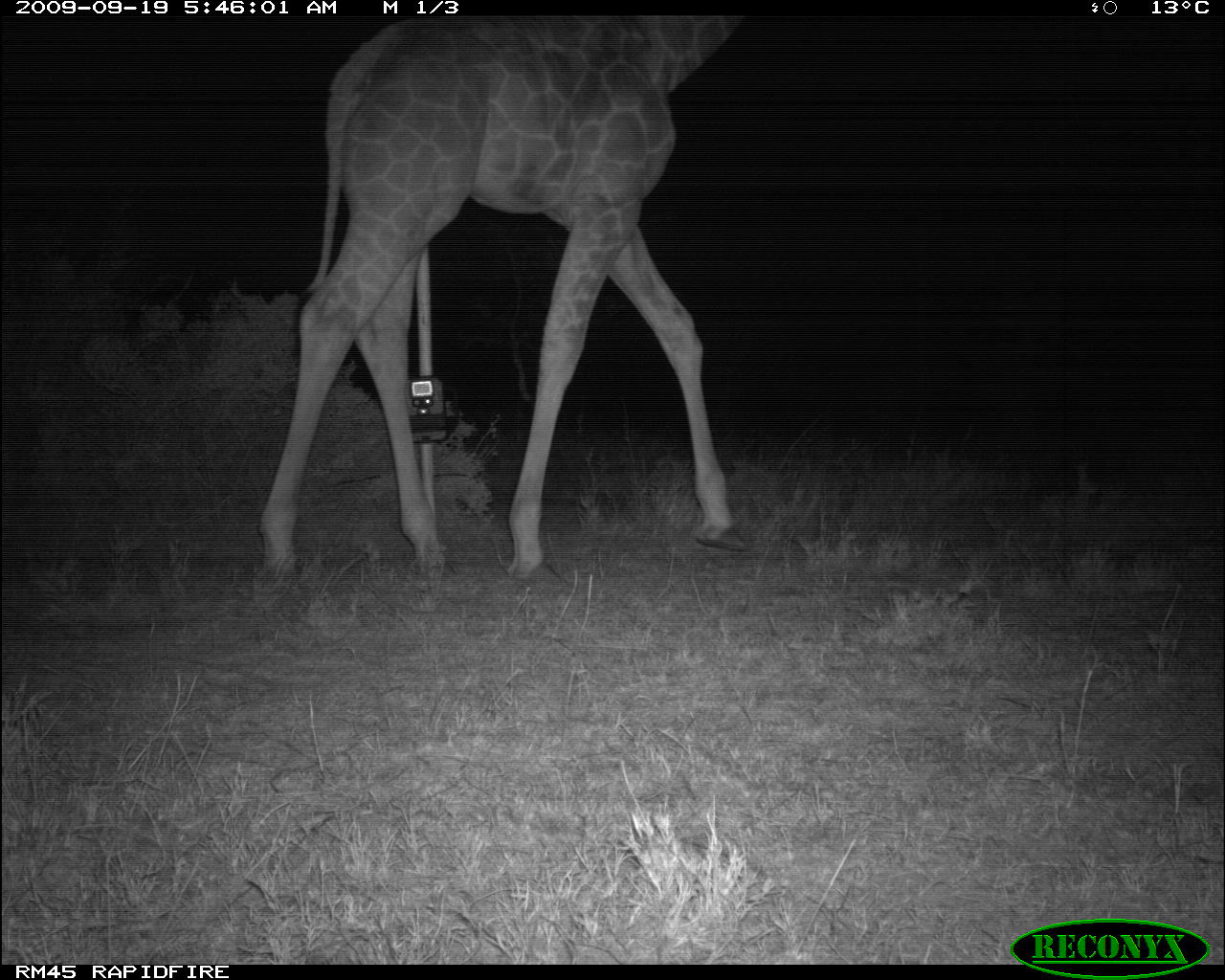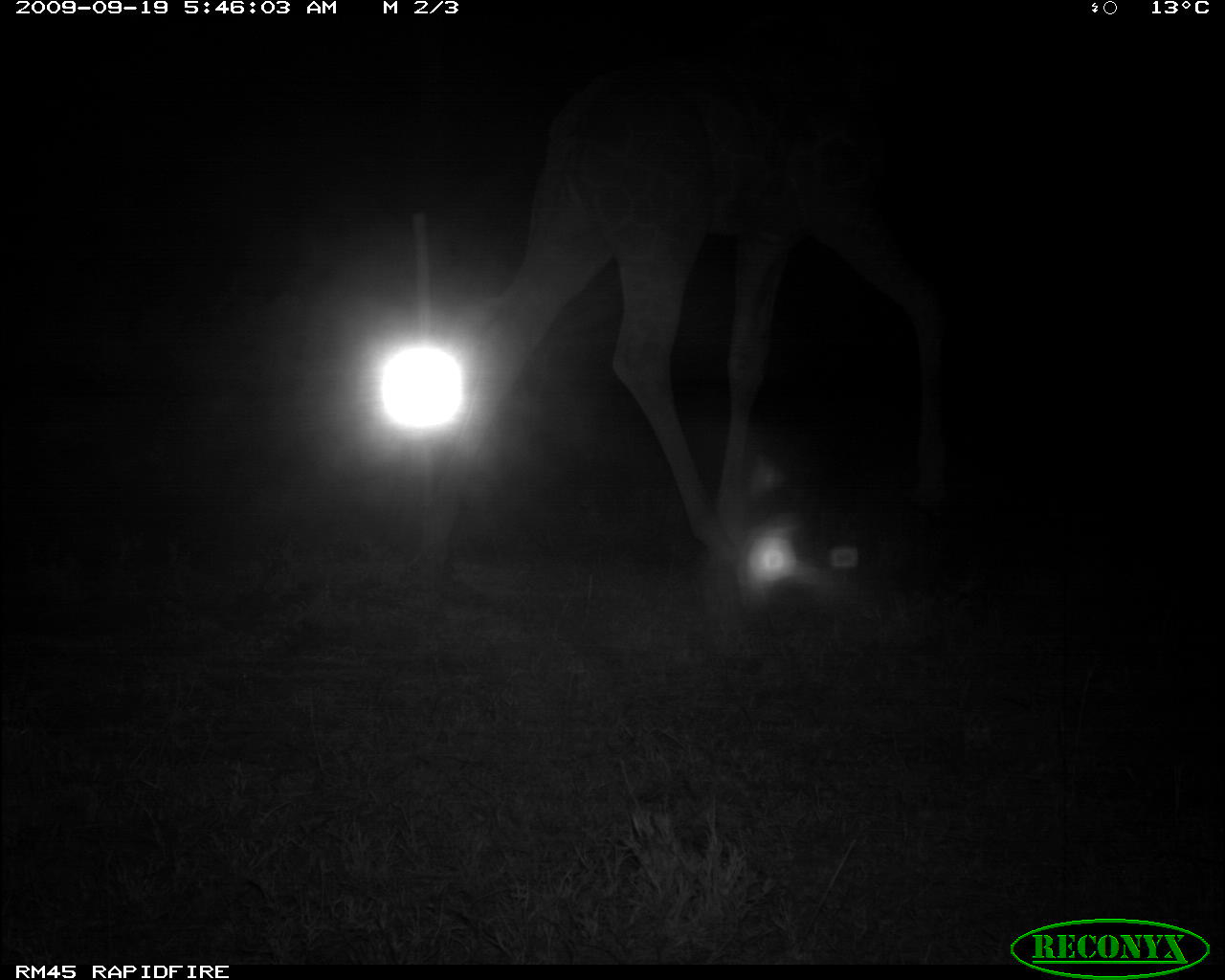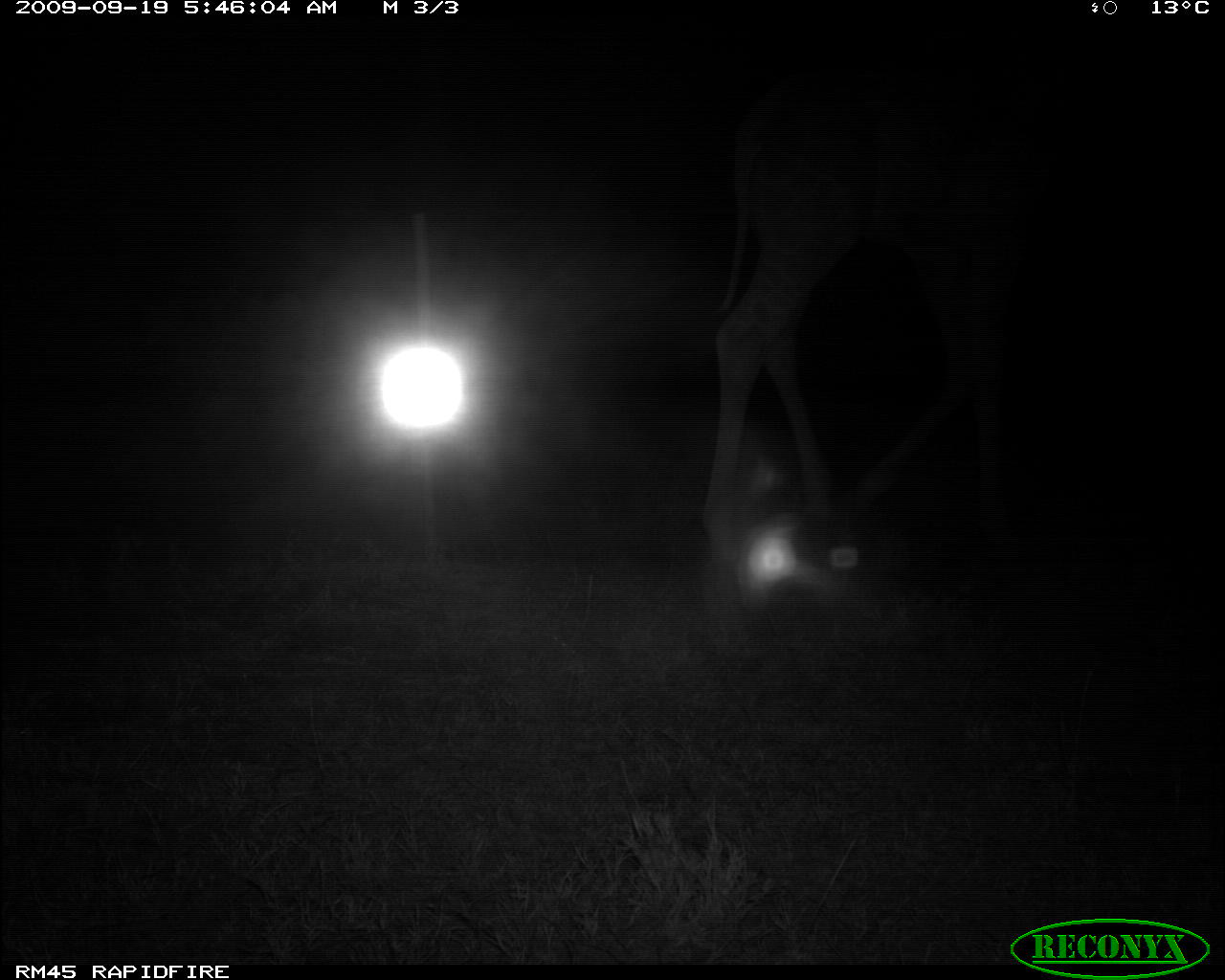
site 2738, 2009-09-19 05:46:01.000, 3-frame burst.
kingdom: Animalia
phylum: Chordata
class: Mammalia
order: Artiodactyla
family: Giraffidae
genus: Giraffa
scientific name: Giraffa camelopardalis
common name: giraffe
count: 1